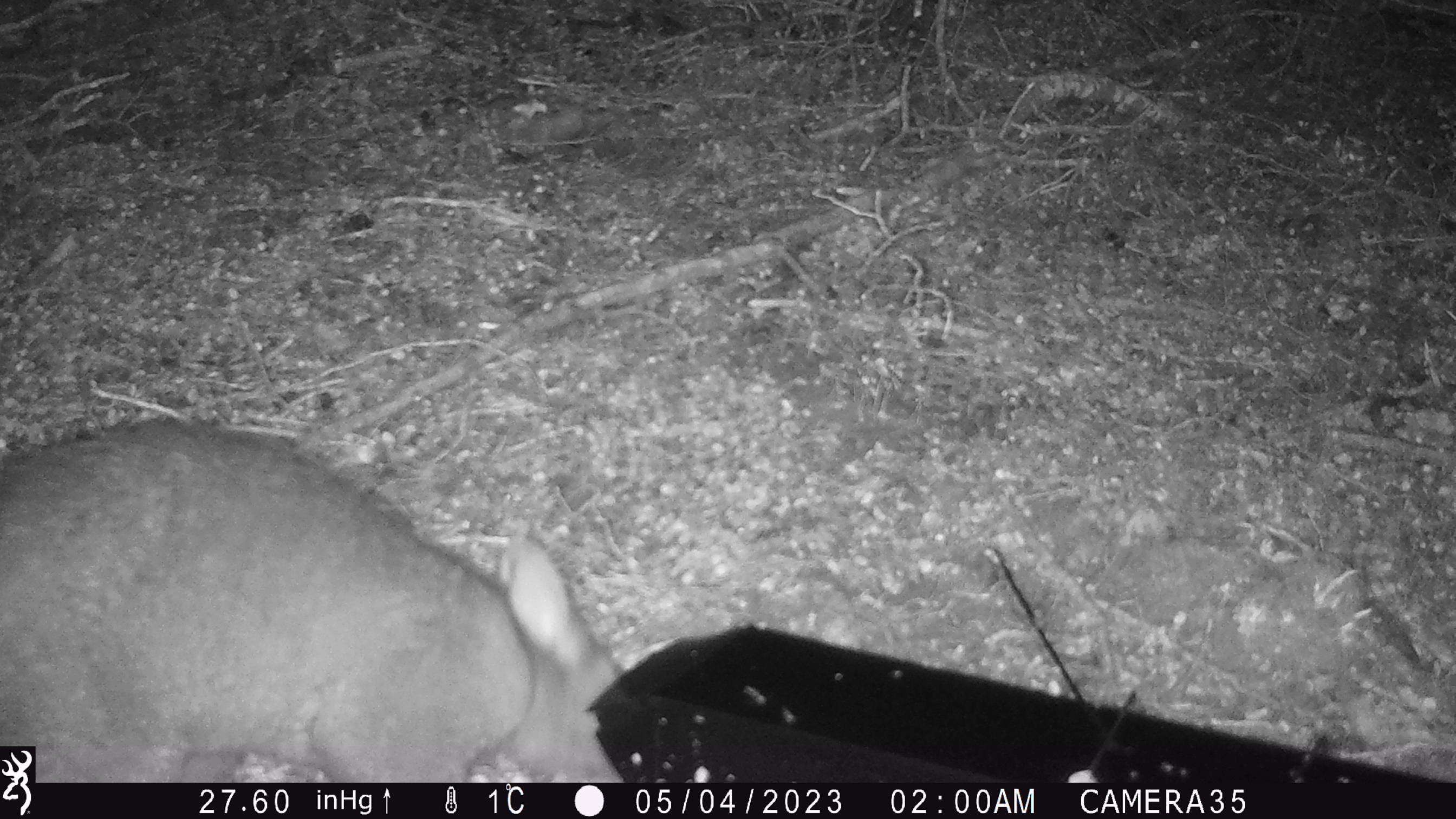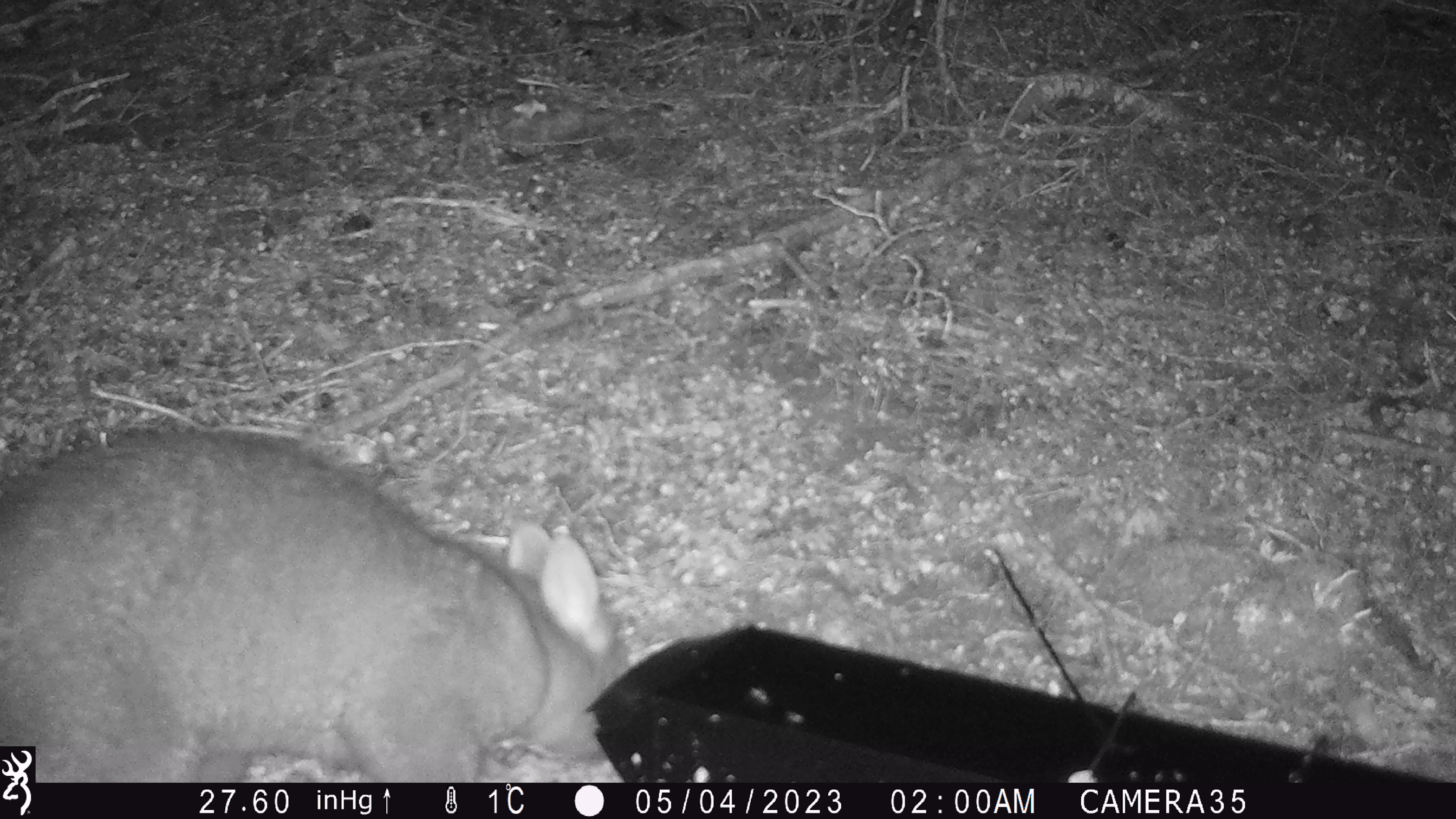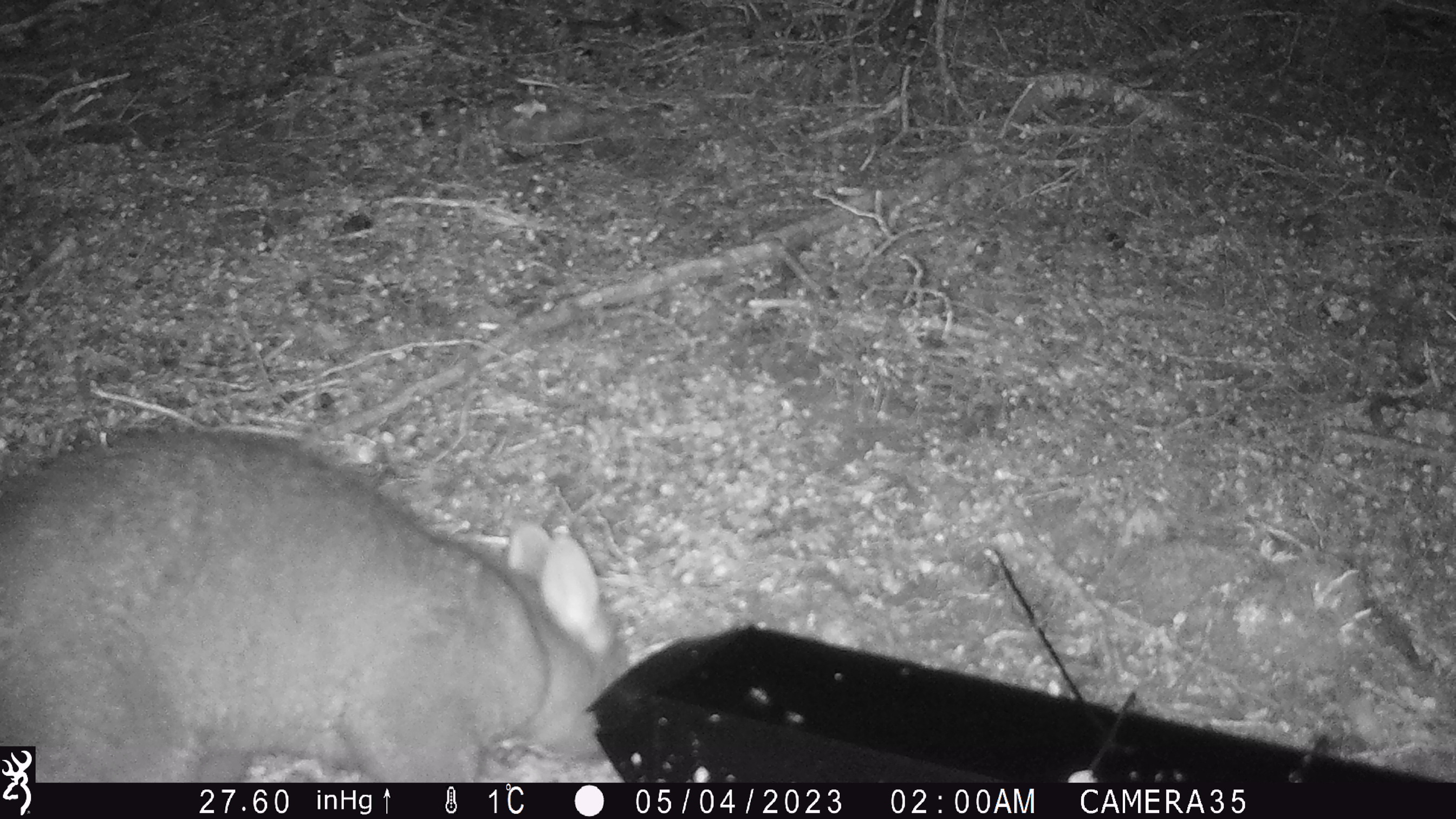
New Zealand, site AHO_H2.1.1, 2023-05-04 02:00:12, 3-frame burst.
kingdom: Animalia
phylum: Chordata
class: Mammalia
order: Carnivora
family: Mustelidae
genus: Mustela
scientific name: Mustela erminea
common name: stoat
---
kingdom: Animalia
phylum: Chordata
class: Mammalia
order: Diprotodontia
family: Phalangeridae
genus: Trichosurus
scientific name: Trichosurus vulpecula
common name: common brushtail possum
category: possum